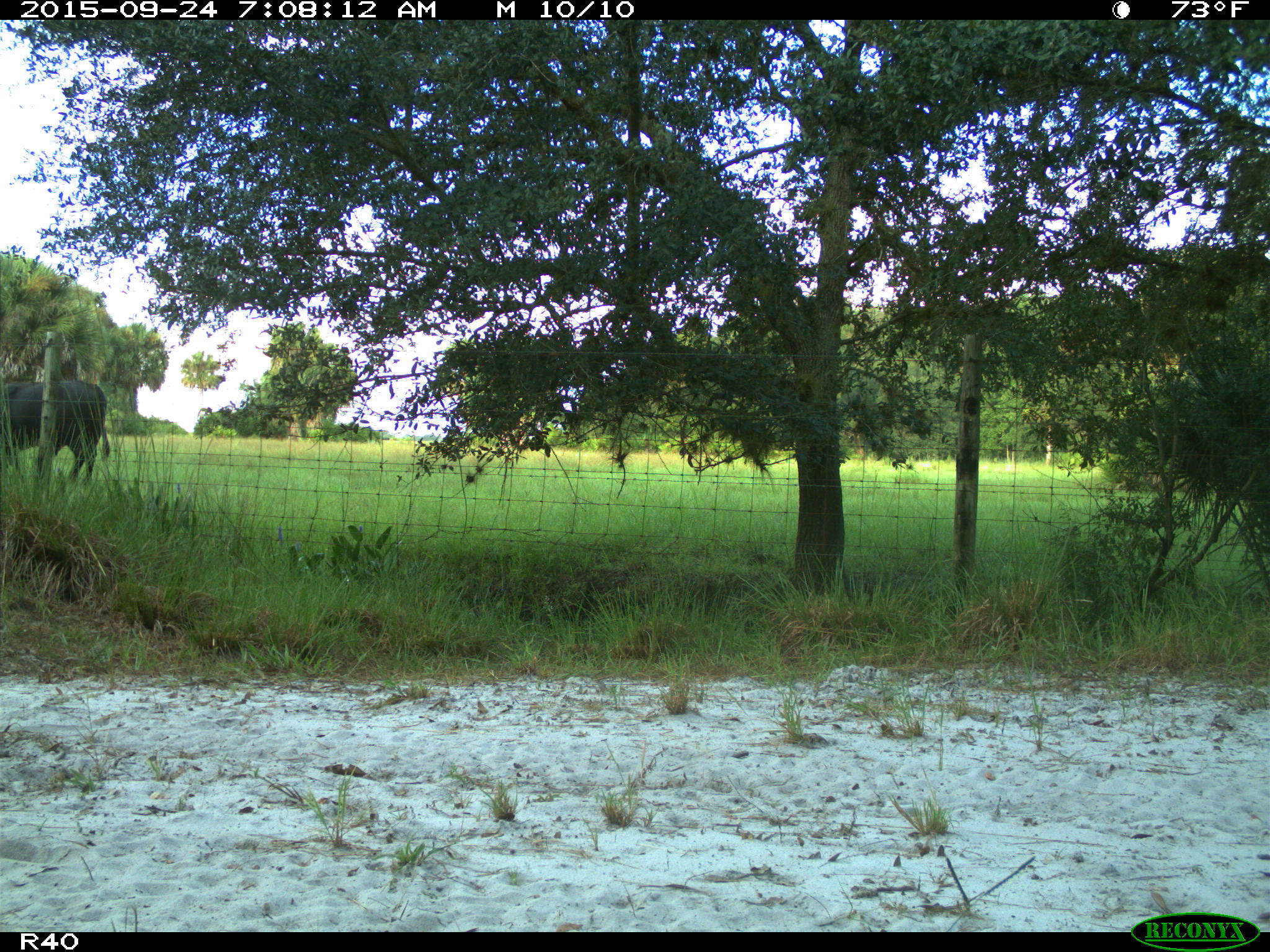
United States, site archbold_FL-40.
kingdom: Animalia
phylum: Chordata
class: Mammalia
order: Artiodactyla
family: Bovidae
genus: Bos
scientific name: Bos taurus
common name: domestic cow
Bos taurus (domestic cow).